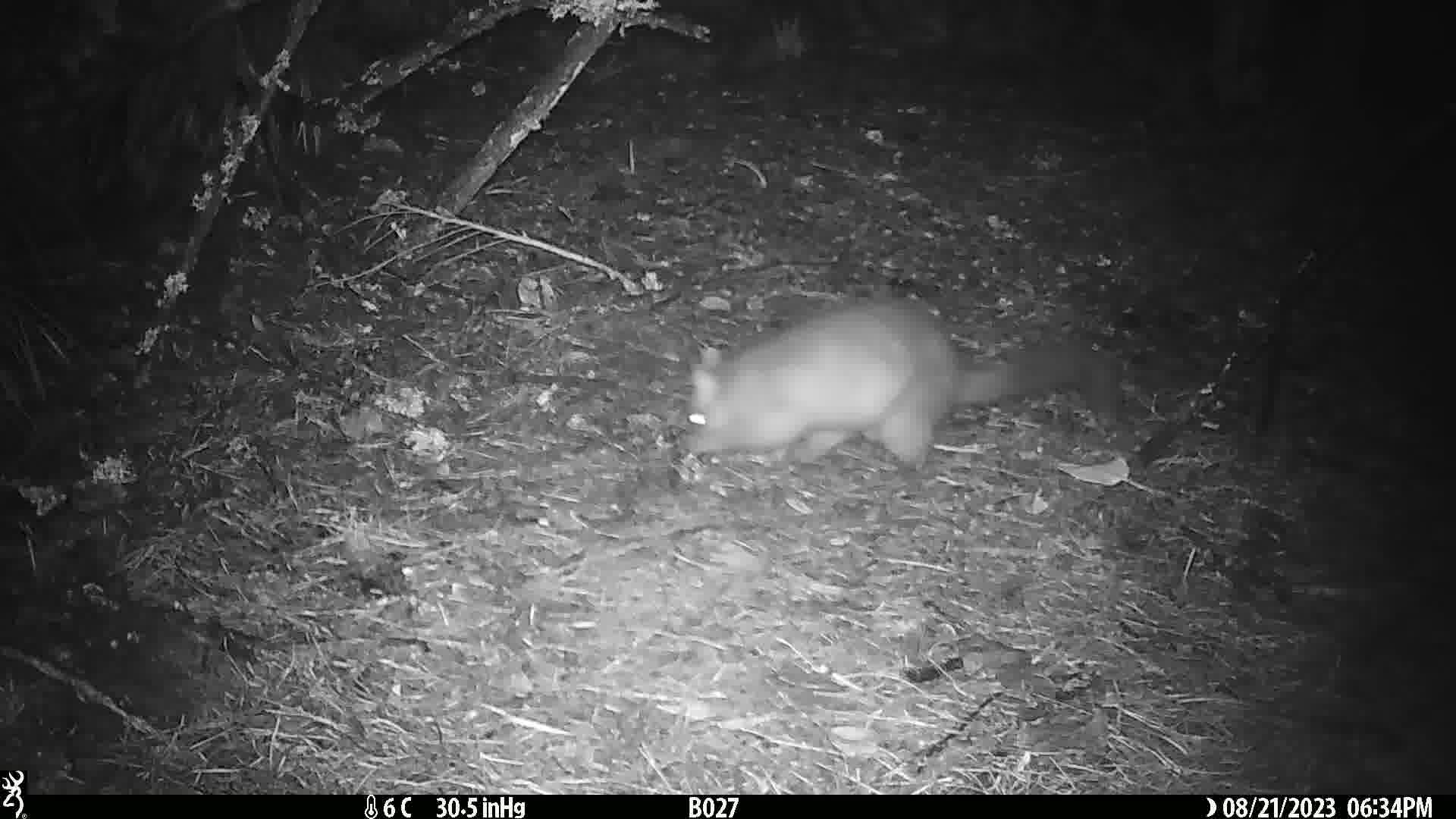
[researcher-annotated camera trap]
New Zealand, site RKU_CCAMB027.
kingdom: Animalia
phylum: Chordata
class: Mammalia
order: Diprotodontia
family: Phalangeridae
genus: Trichosurus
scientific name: Trichosurus vulpecula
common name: common brushtail possum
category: possum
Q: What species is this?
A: Possum (common brushtail possum) (Trichosurus vulpecula).